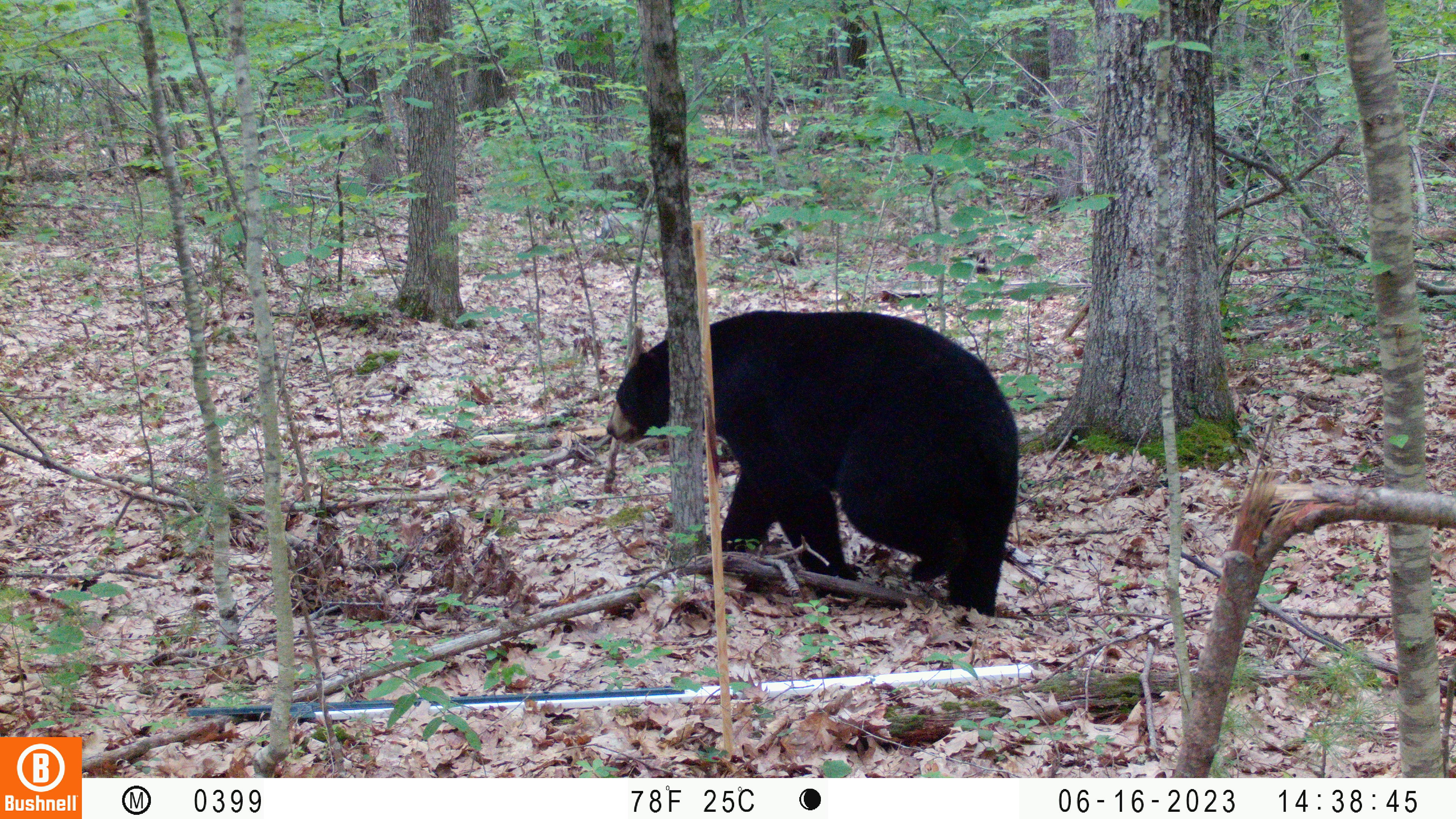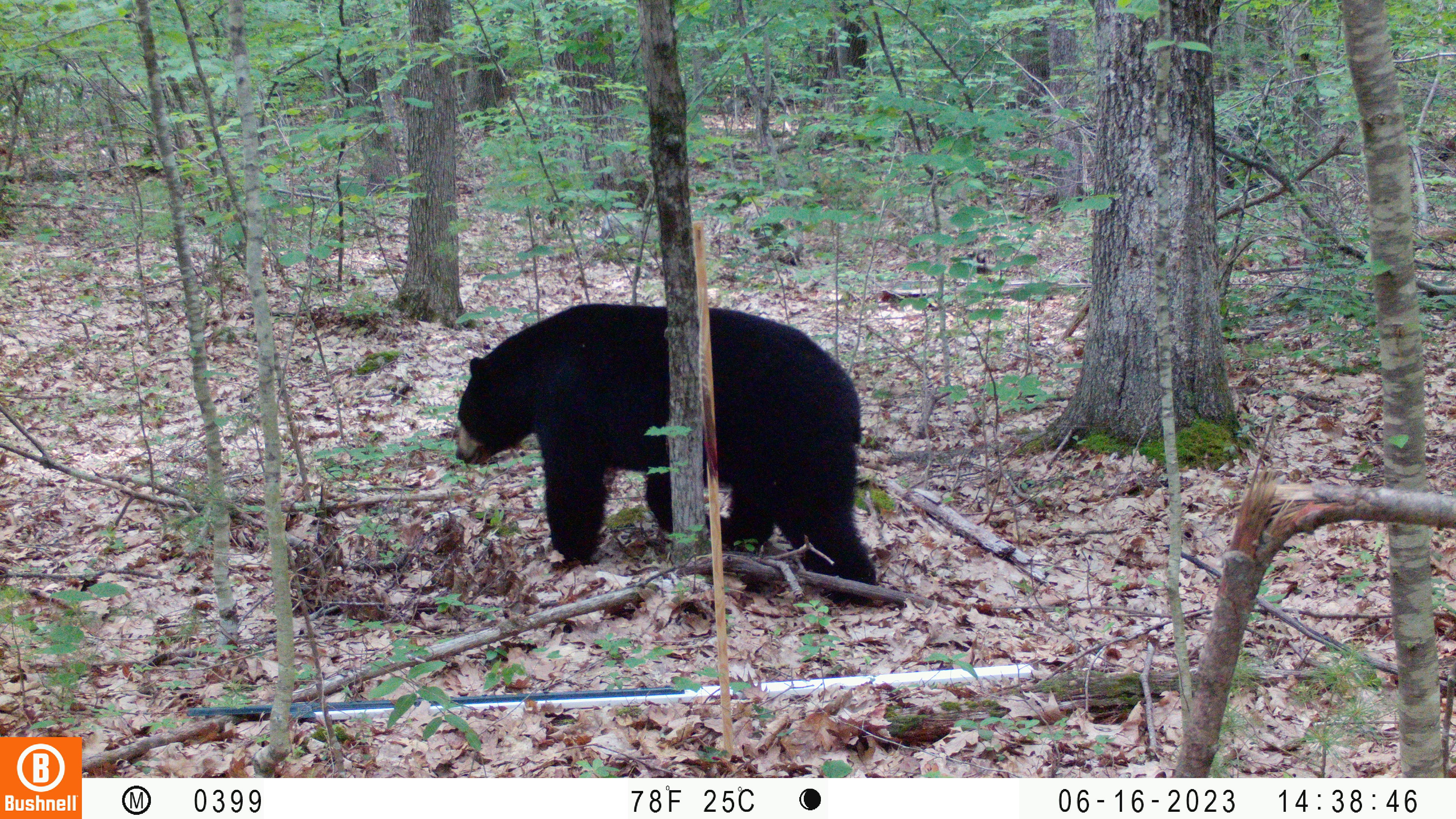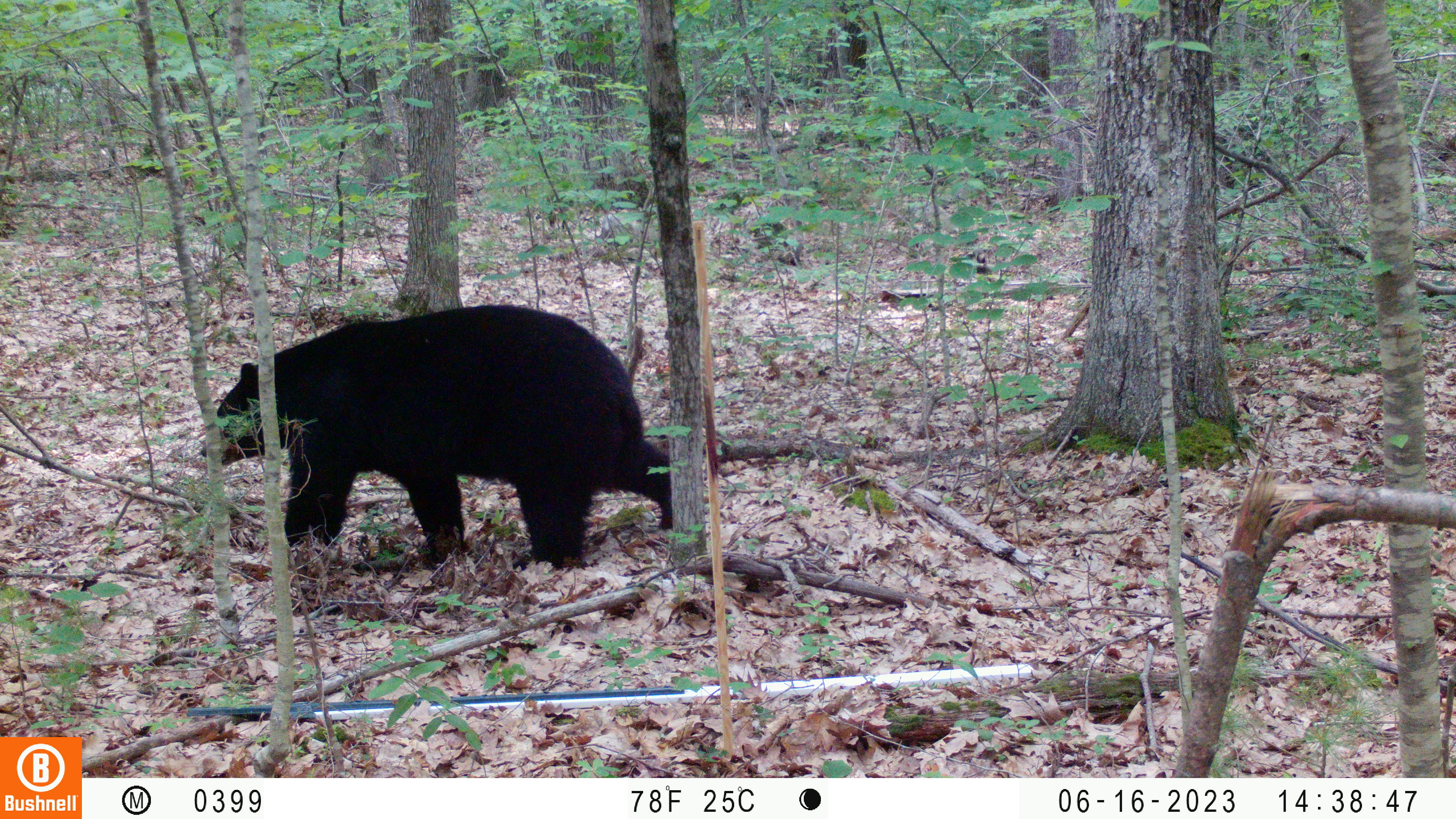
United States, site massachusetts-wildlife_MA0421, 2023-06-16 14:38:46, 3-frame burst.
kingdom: Animalia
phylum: Chordata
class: Mammalia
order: Carnivora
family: Ursidae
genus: Ursus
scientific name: Ursus americanus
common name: black bear